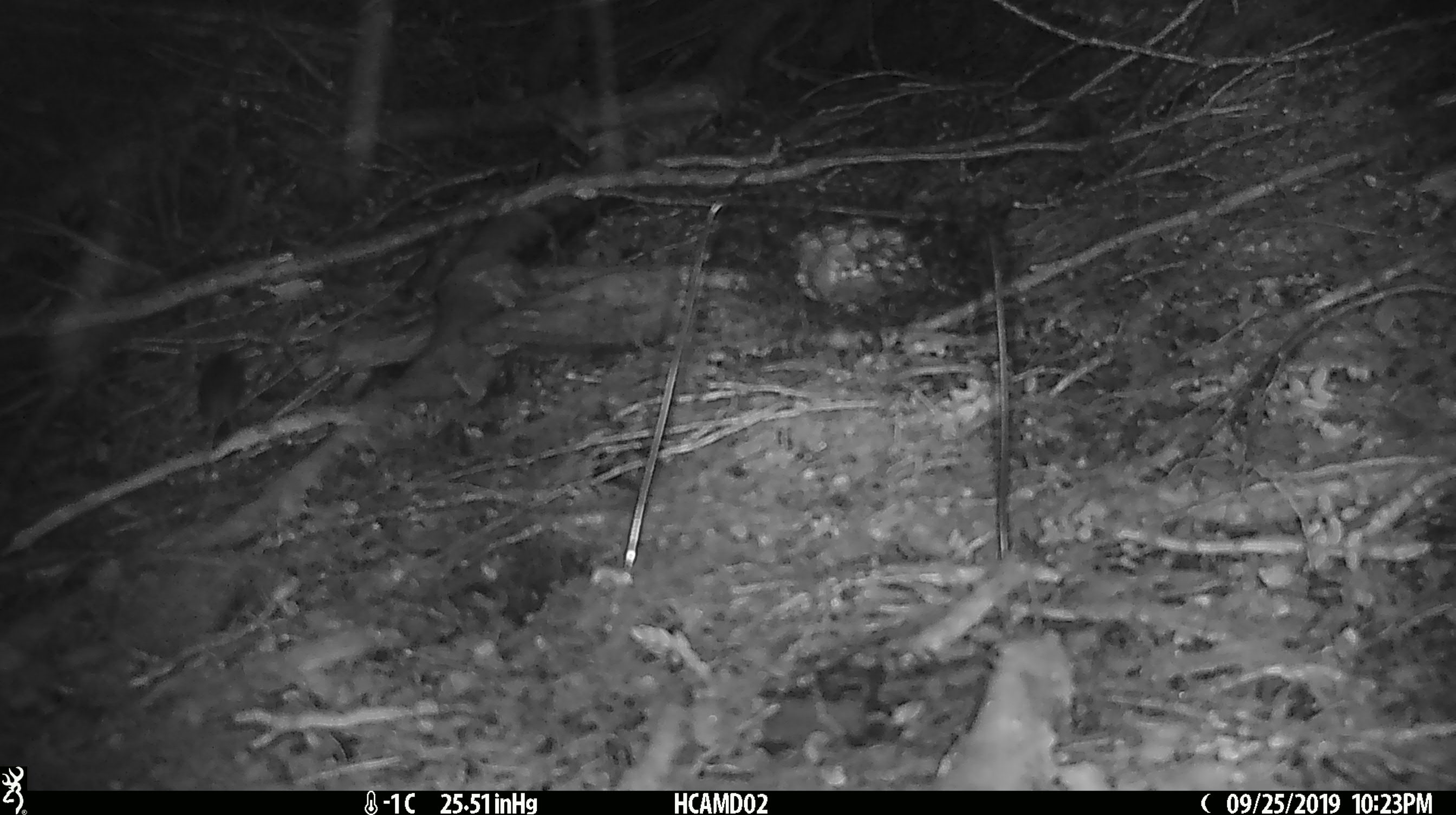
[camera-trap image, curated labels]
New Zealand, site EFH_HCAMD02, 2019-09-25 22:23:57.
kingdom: Animalia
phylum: Chordata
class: Mammalia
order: Rodentia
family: Muridae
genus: Mus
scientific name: Mus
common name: mouse